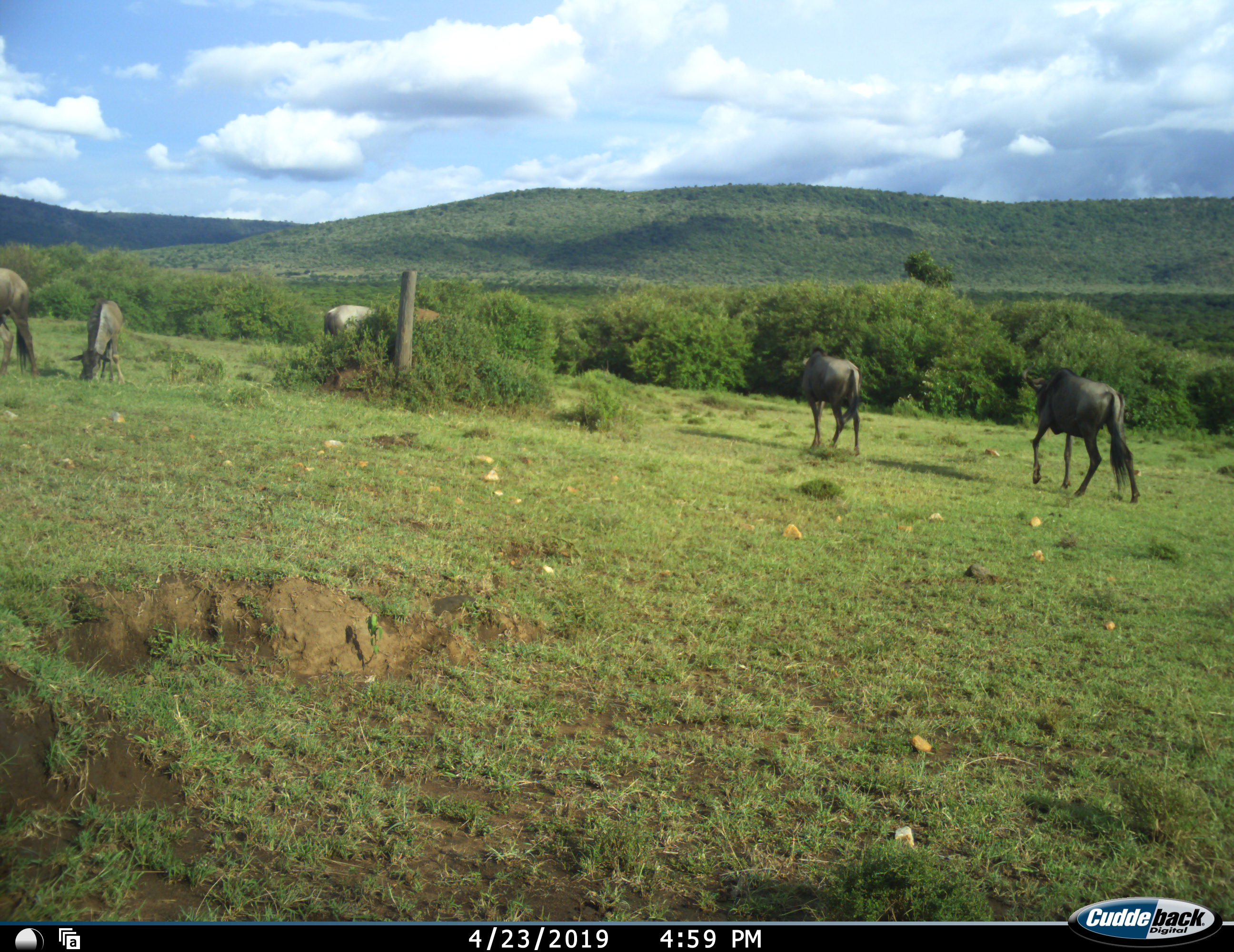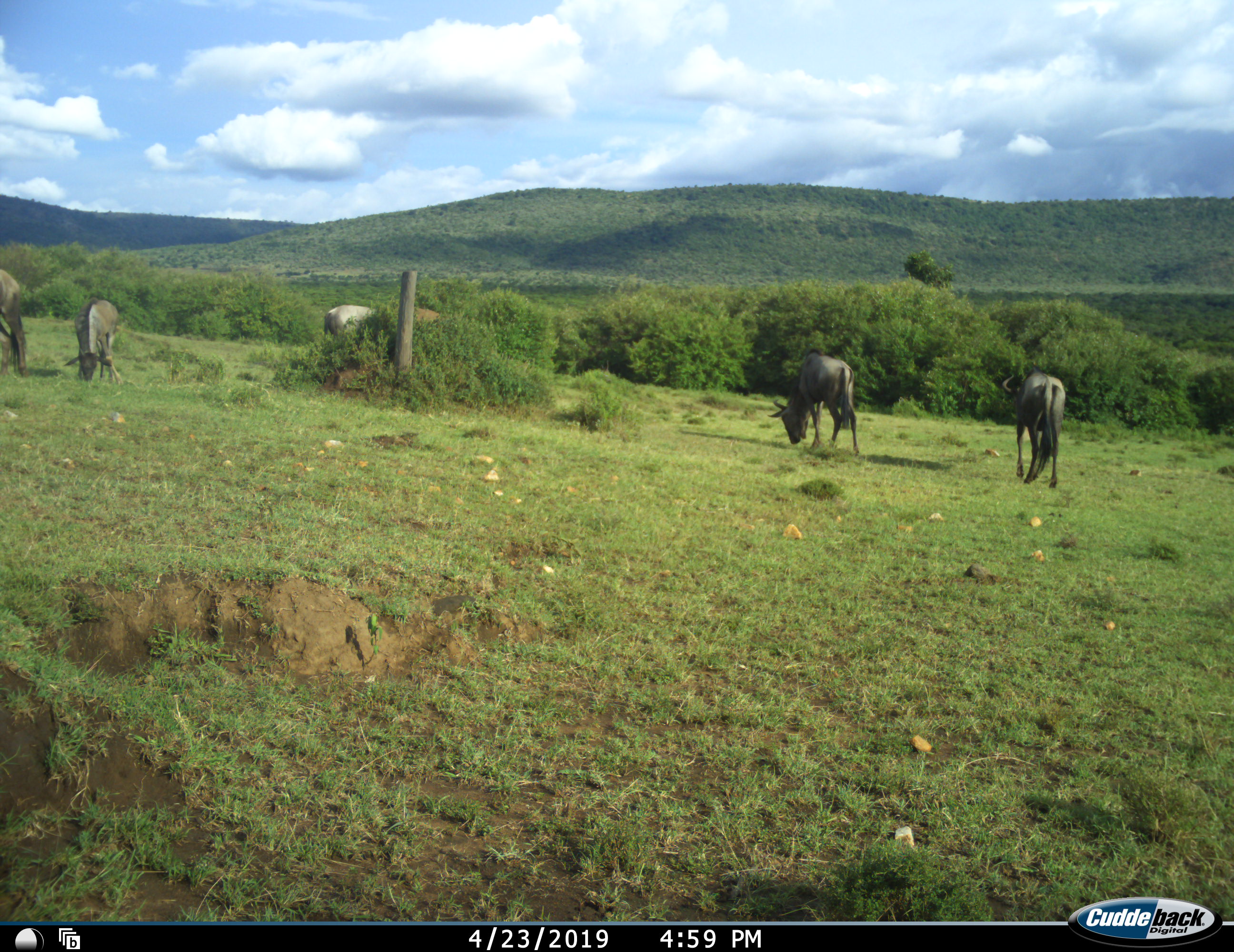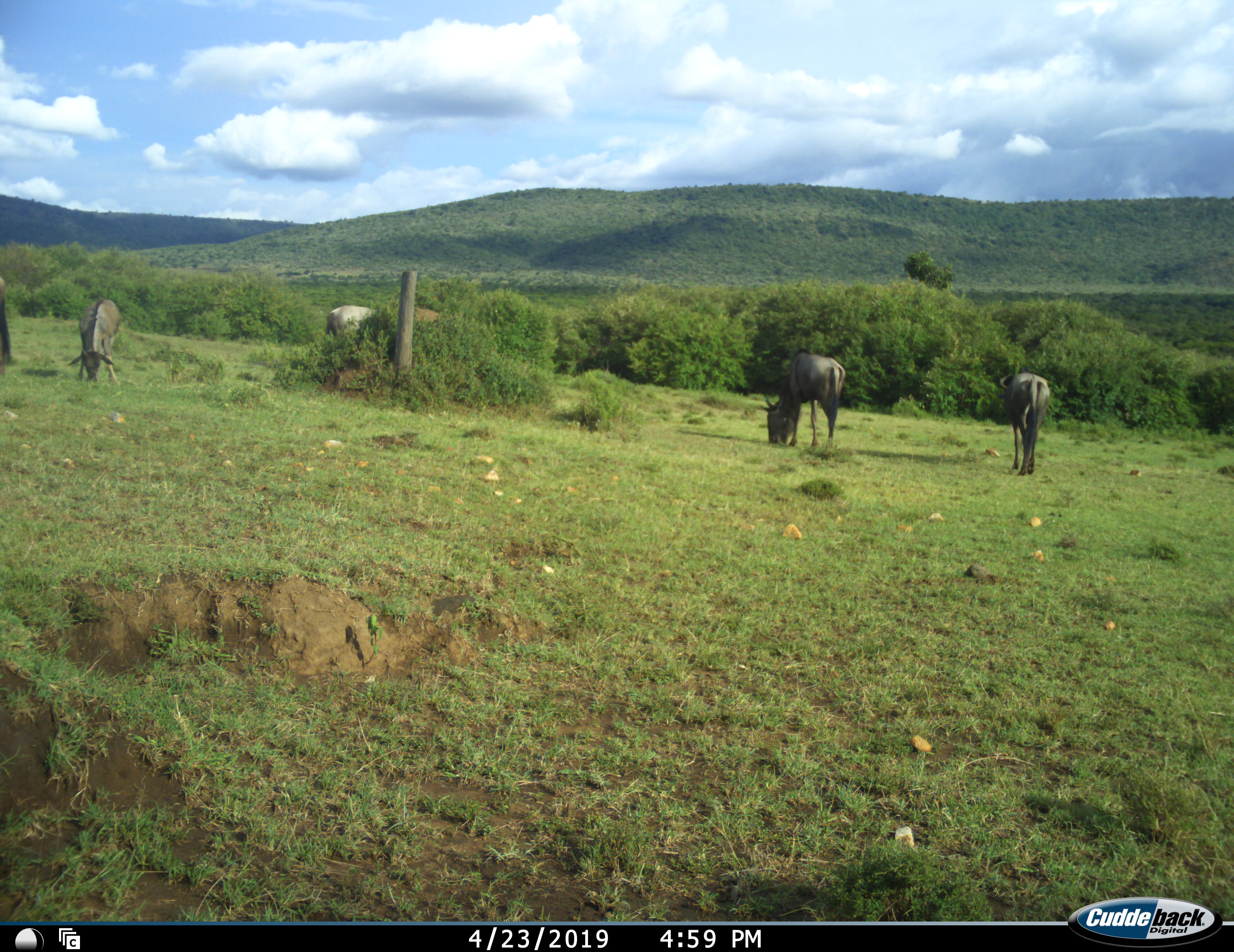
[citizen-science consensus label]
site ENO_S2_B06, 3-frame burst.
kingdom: Animalia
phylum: Chordata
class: Mammalia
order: Artiodactyla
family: Bovidae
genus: Connochaetes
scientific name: Connochaetes taurinus taurinus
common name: blue wildebeest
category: wildebeestblue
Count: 5.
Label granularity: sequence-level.